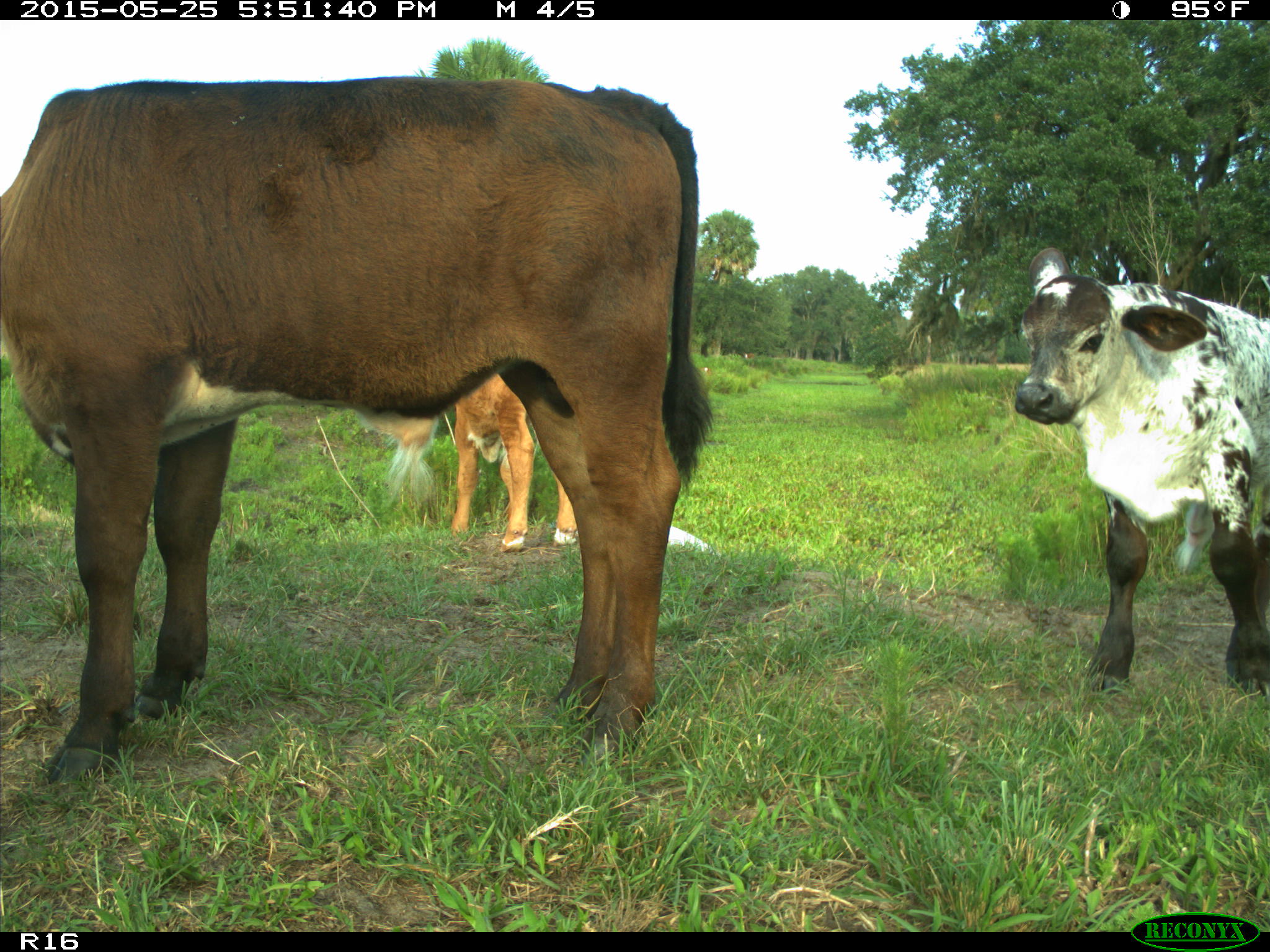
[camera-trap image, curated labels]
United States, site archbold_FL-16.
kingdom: Animalia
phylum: Chordata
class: Mammalia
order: Artiodactyla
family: Bovidae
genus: Bos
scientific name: Bos taurus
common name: domestic cow